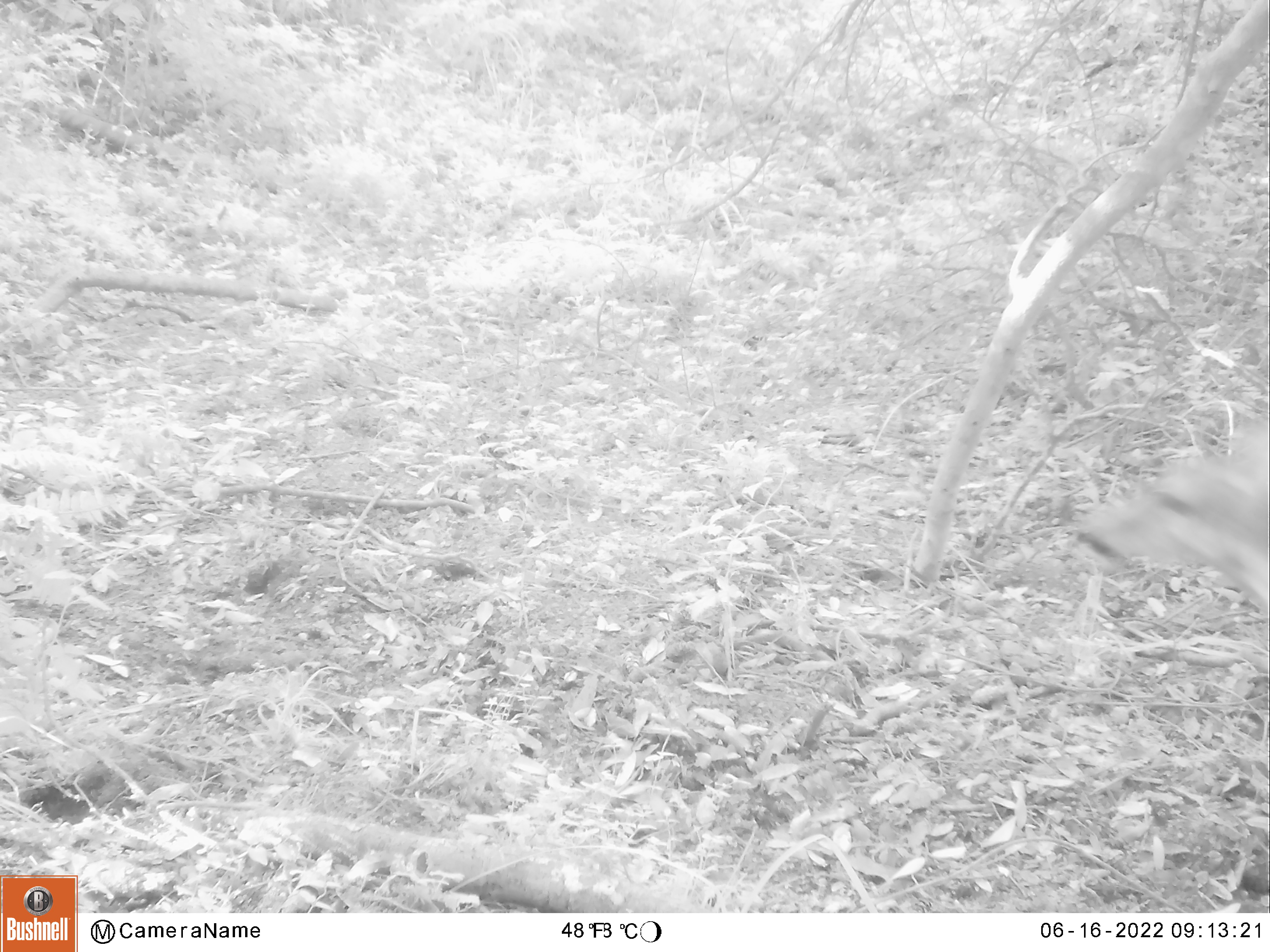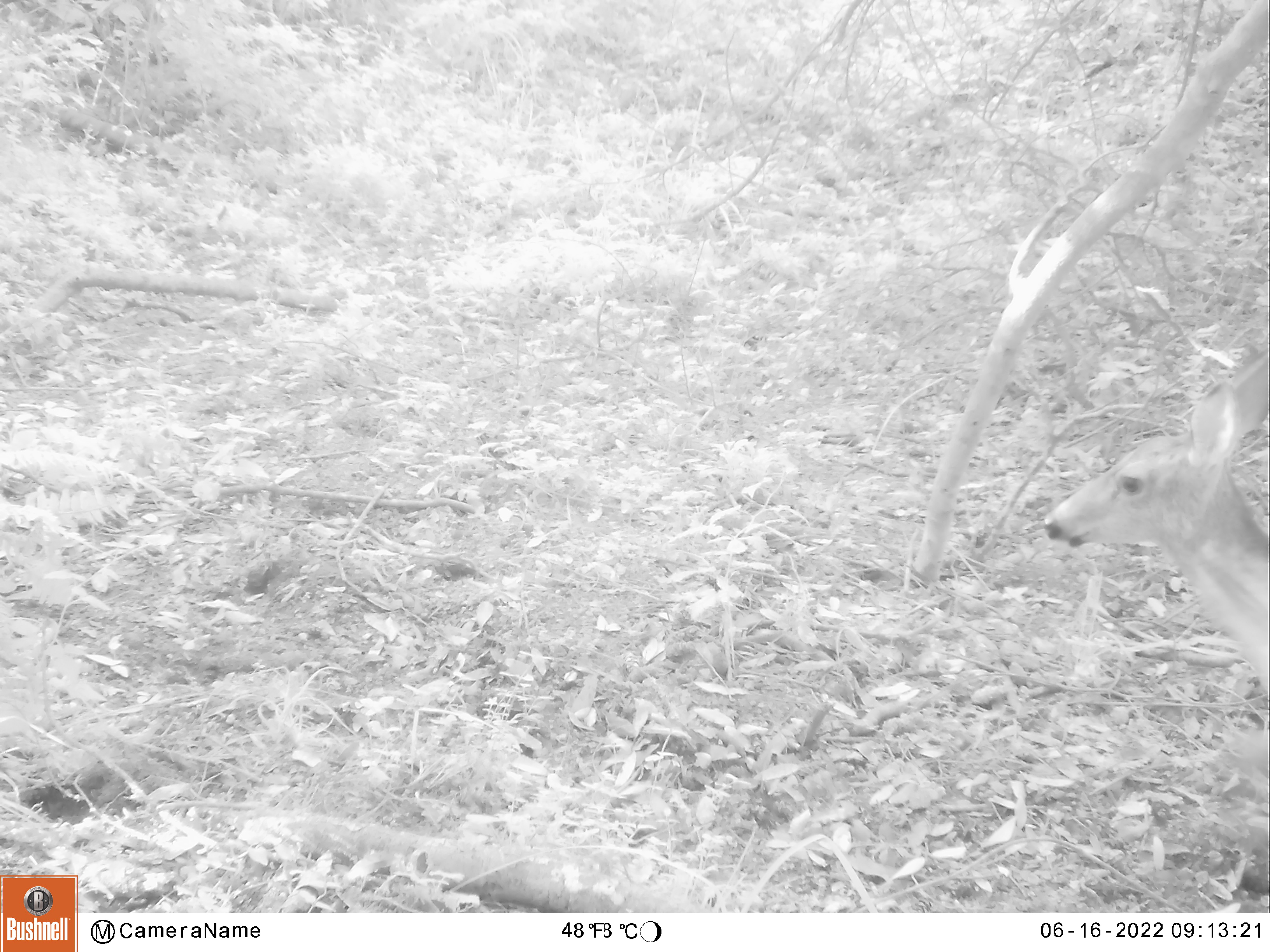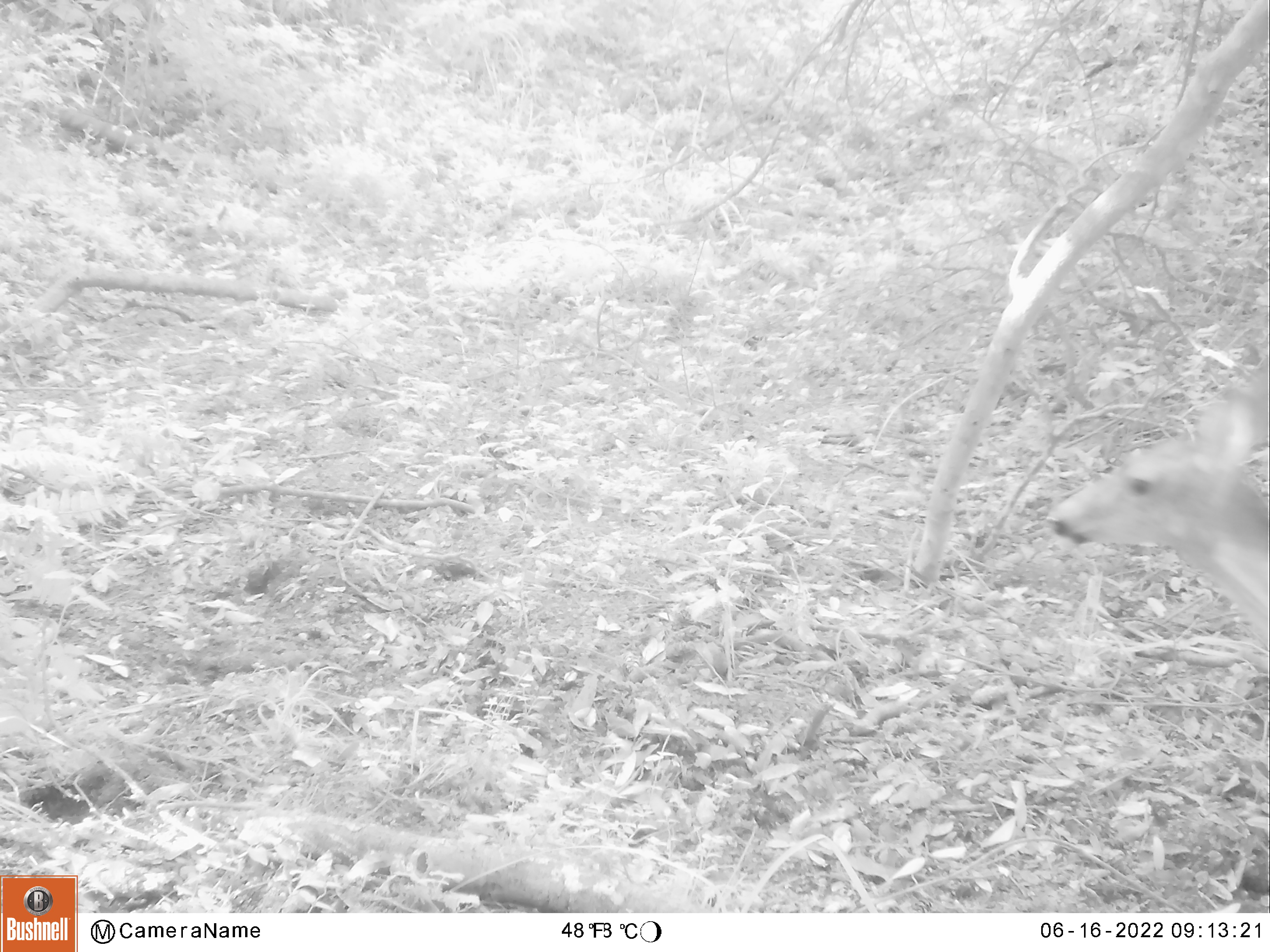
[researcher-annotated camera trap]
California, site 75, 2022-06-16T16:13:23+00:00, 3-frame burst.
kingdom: Animalia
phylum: Chordata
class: Mammalia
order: Artiodactyla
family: Cervidae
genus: Odocoileus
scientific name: Odocoileus hemionus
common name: mule deer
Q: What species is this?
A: Mule deer (Odocoileus hemionus).